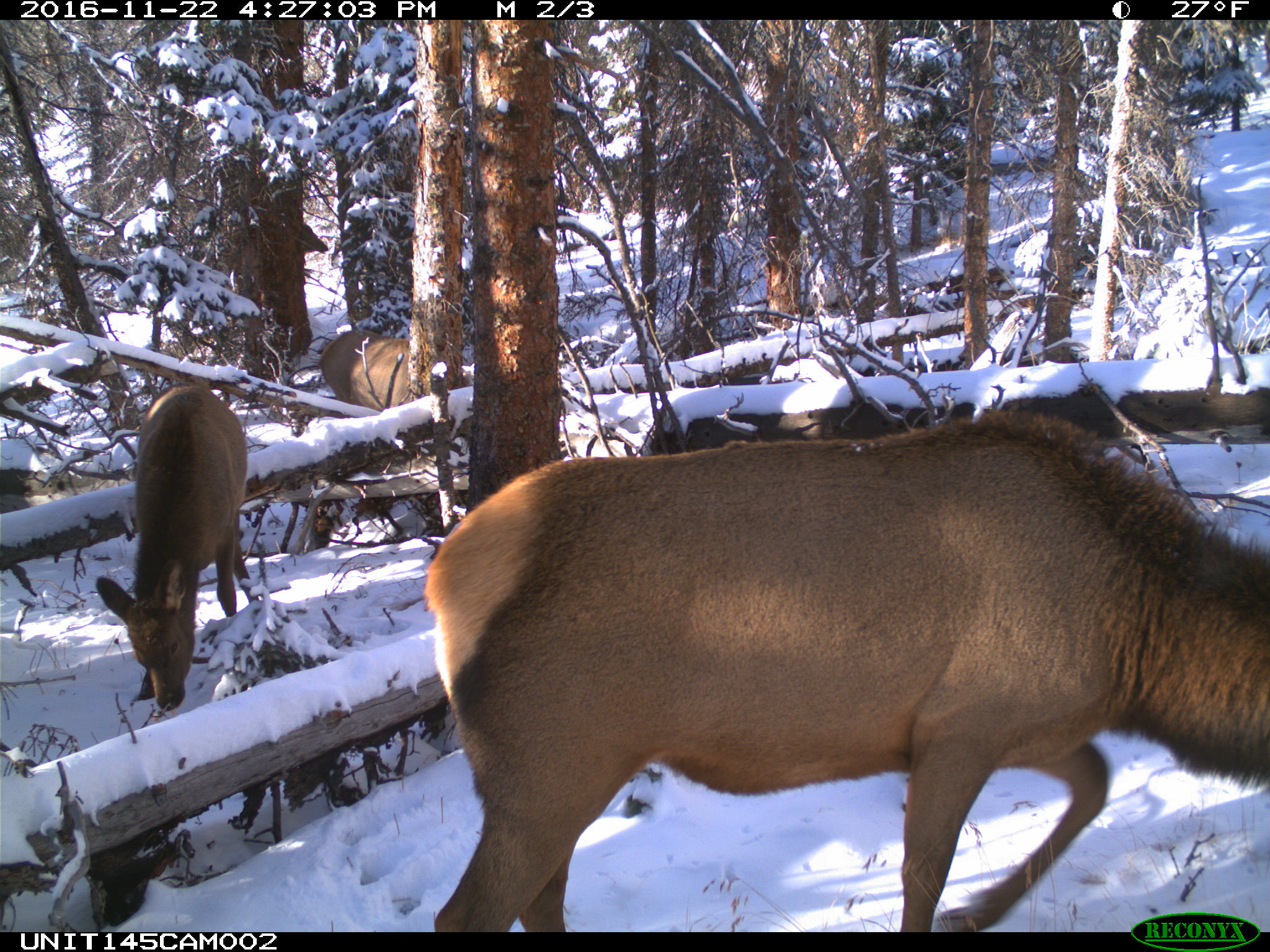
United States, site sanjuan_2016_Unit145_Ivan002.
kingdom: Animalia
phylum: Chordata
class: Mammalia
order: Artiodactyla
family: Cervidae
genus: Cervus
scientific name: Cervus elaphus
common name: red deer